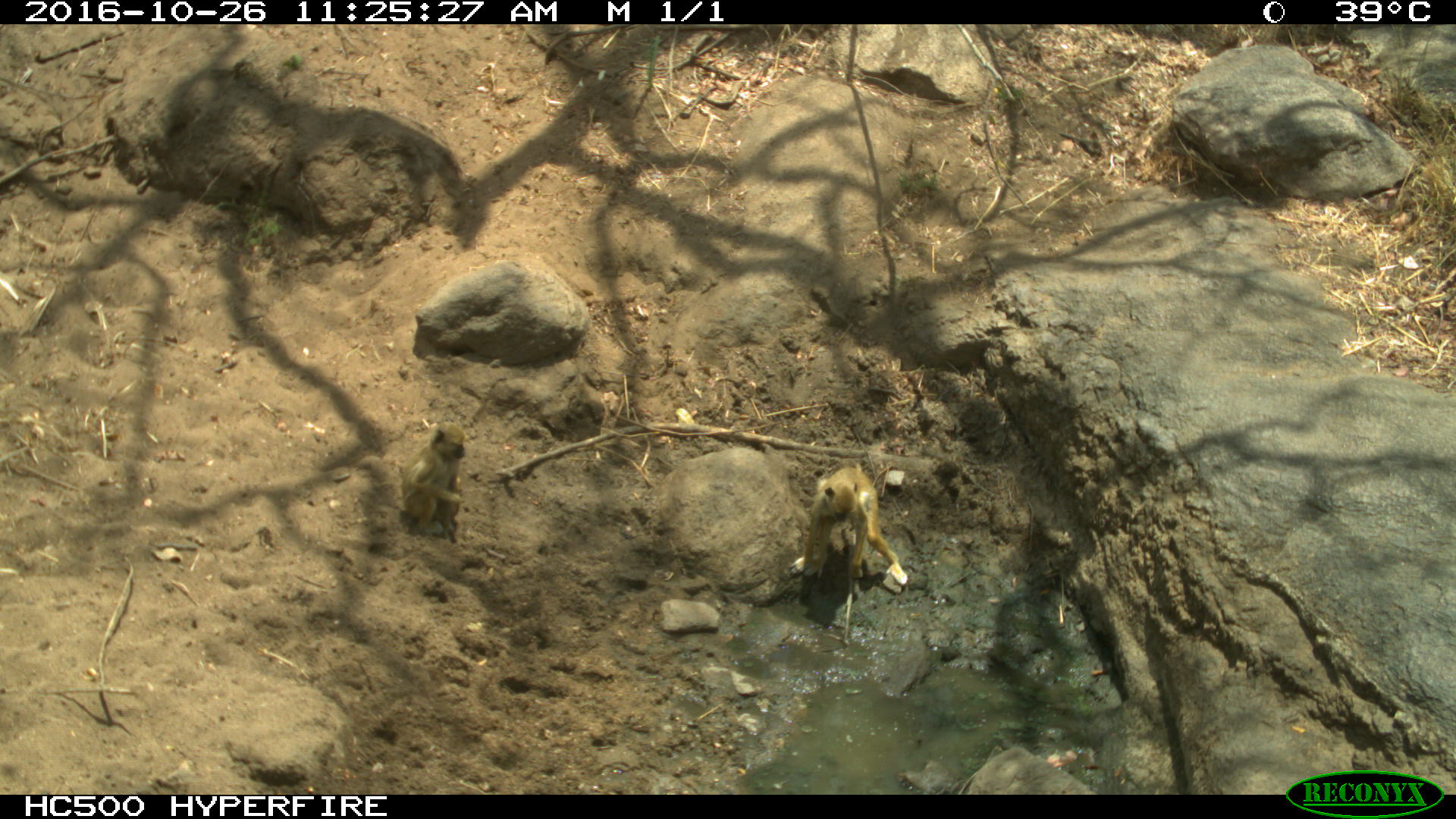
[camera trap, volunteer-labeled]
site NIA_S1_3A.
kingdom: Animalia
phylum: Chordata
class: Mammalia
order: Primates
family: Cercopithecidae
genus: Papio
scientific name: Papio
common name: baboon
Baboon (Papio), count 2. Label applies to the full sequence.